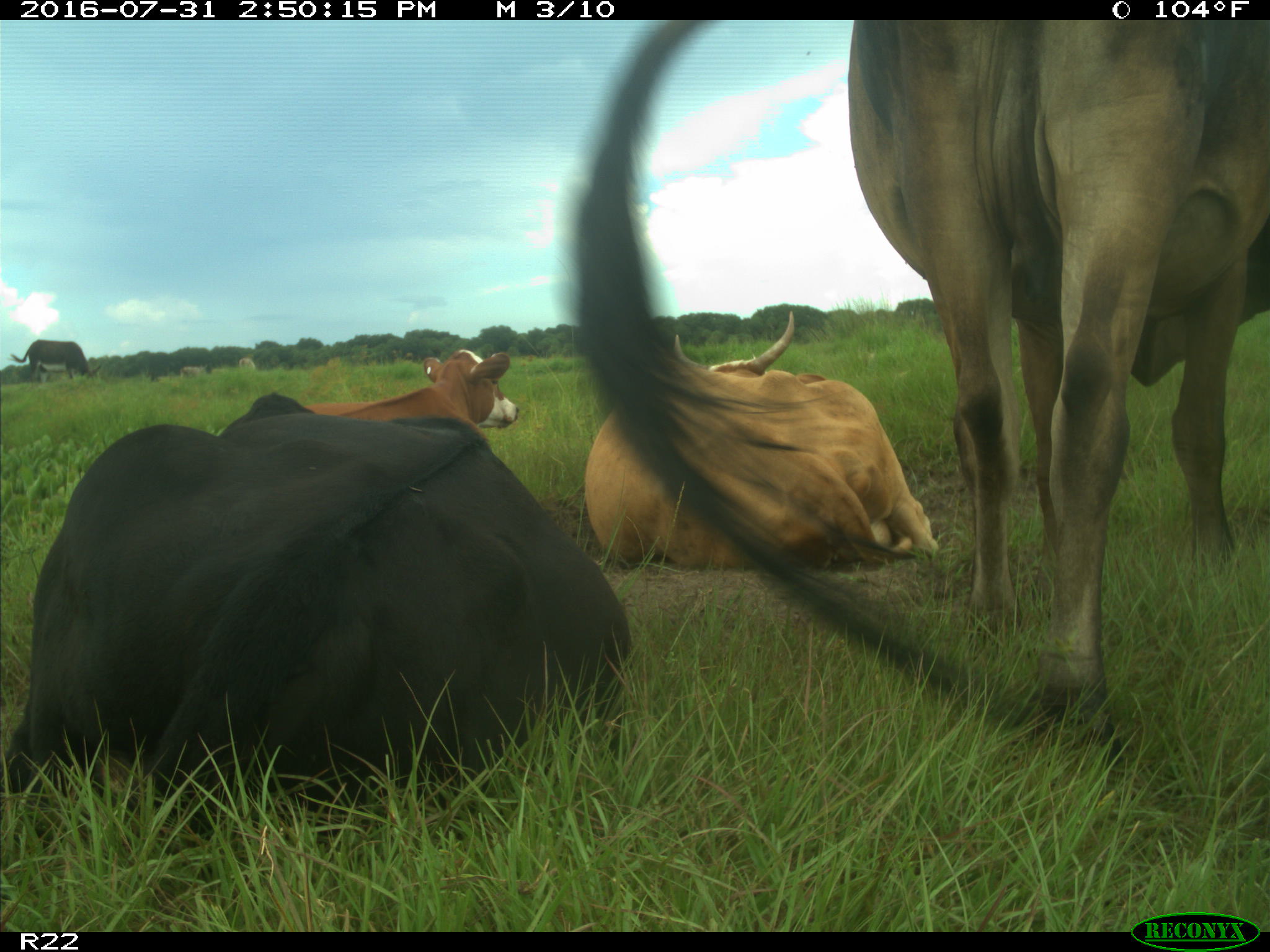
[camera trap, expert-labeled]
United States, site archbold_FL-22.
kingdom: Animalia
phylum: Chordata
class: Mammalia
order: Artiodactyla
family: Bovidae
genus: Bos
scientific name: Bos taurus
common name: domestic cow